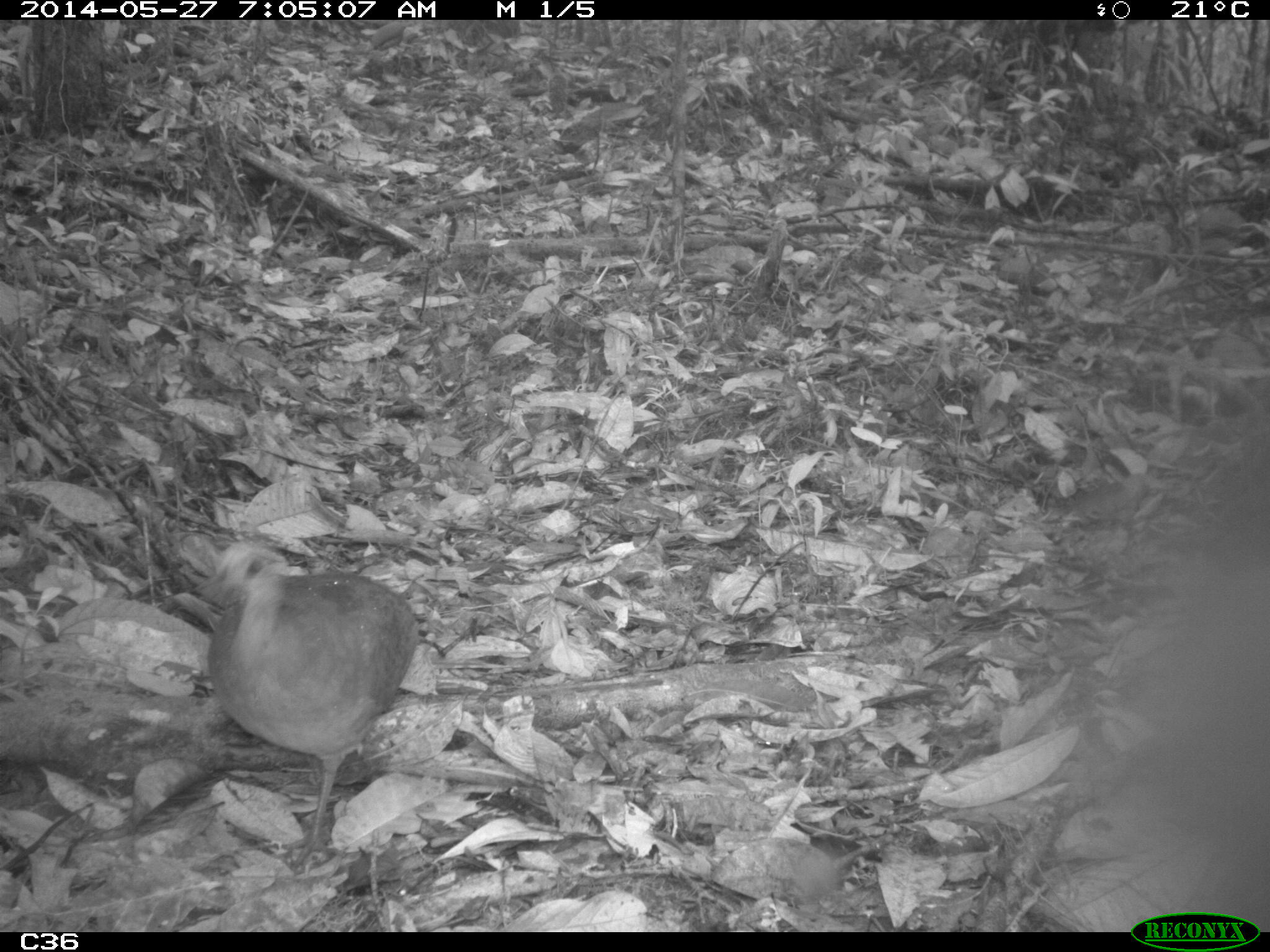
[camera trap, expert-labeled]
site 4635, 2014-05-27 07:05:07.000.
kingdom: Animalia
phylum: Chordata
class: Aves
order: Tinamiformes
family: Tinamidae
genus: Tinamus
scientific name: Tinamus major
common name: great tinamou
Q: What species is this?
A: Tinamus major (great tinamou).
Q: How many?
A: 1.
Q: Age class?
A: Adult.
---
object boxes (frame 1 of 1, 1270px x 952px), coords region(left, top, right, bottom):
tinamus major: region(203, 542, 425, 867)